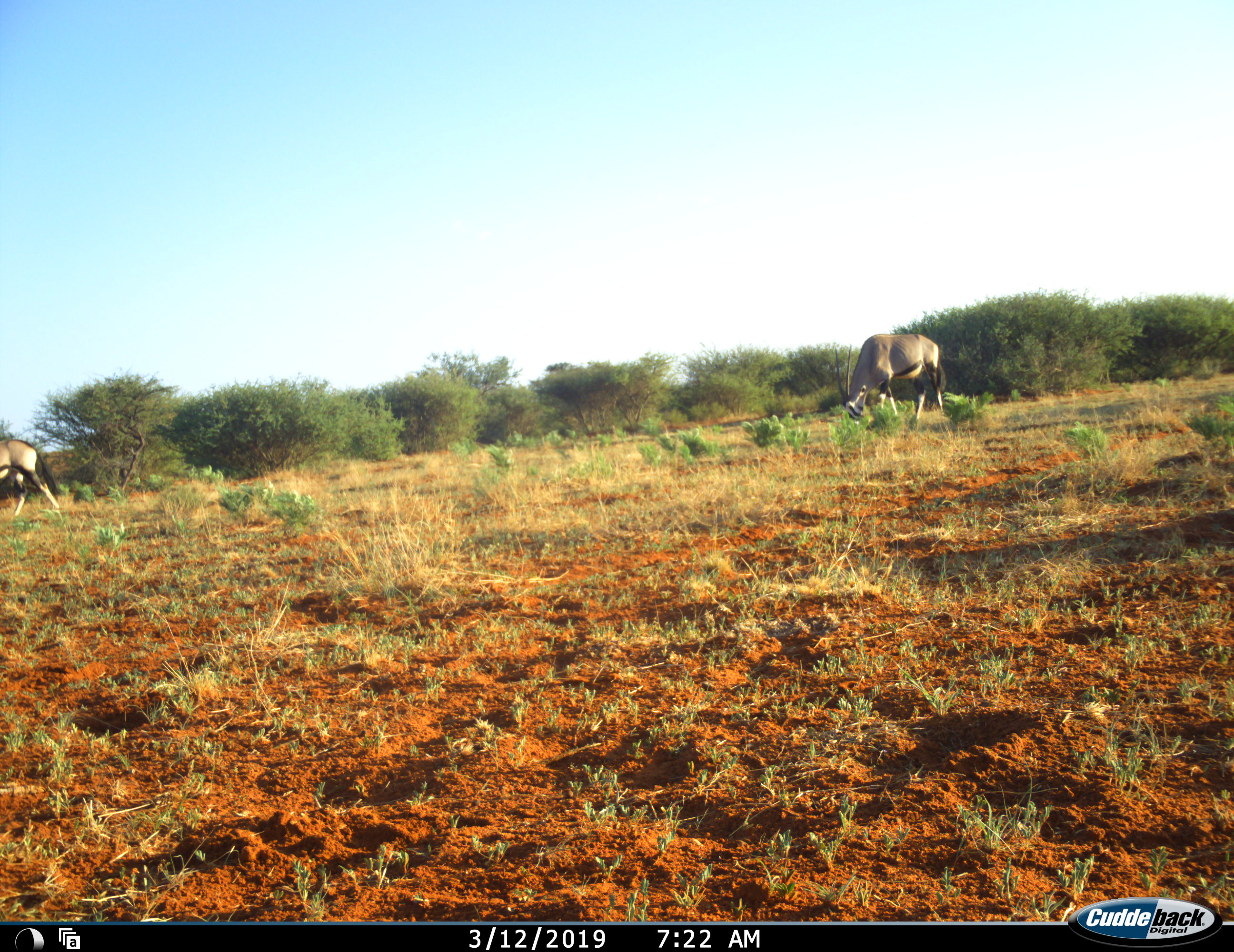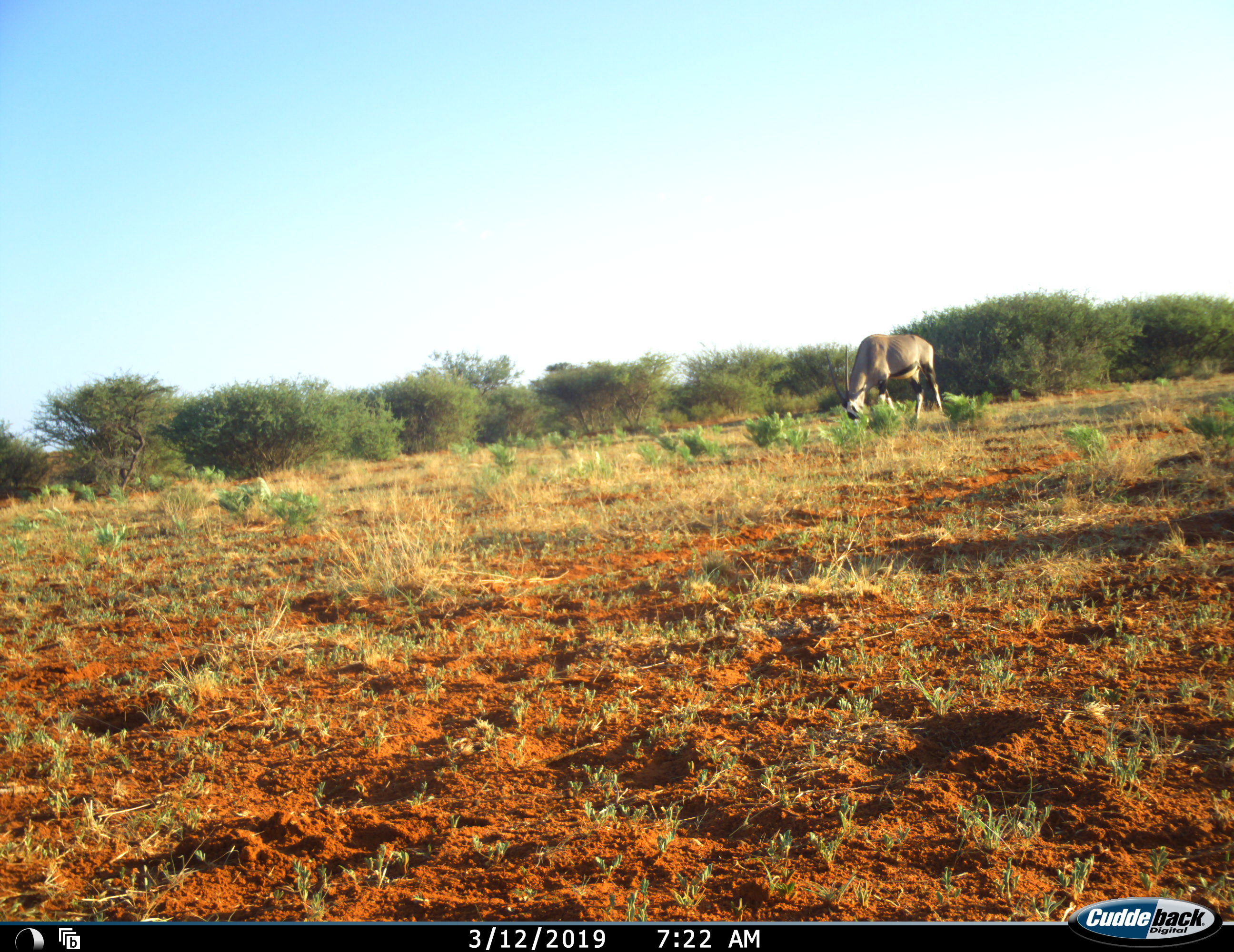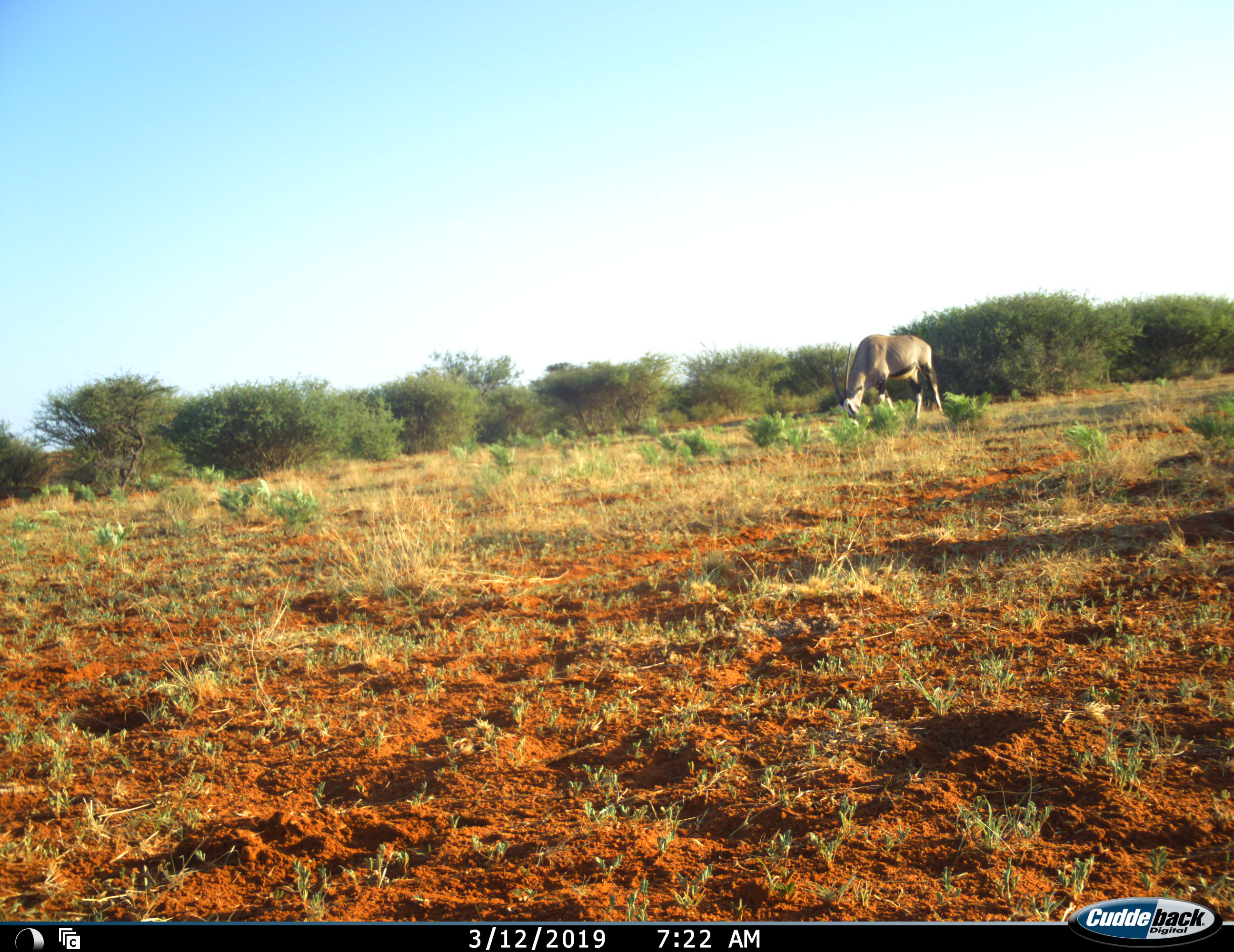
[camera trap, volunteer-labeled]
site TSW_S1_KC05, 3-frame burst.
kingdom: Animalia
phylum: Chordata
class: Mammalia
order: Artiodactyla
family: Bovidae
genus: Oryx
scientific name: Oryx gazella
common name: gemsbok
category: oryx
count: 2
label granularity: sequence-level